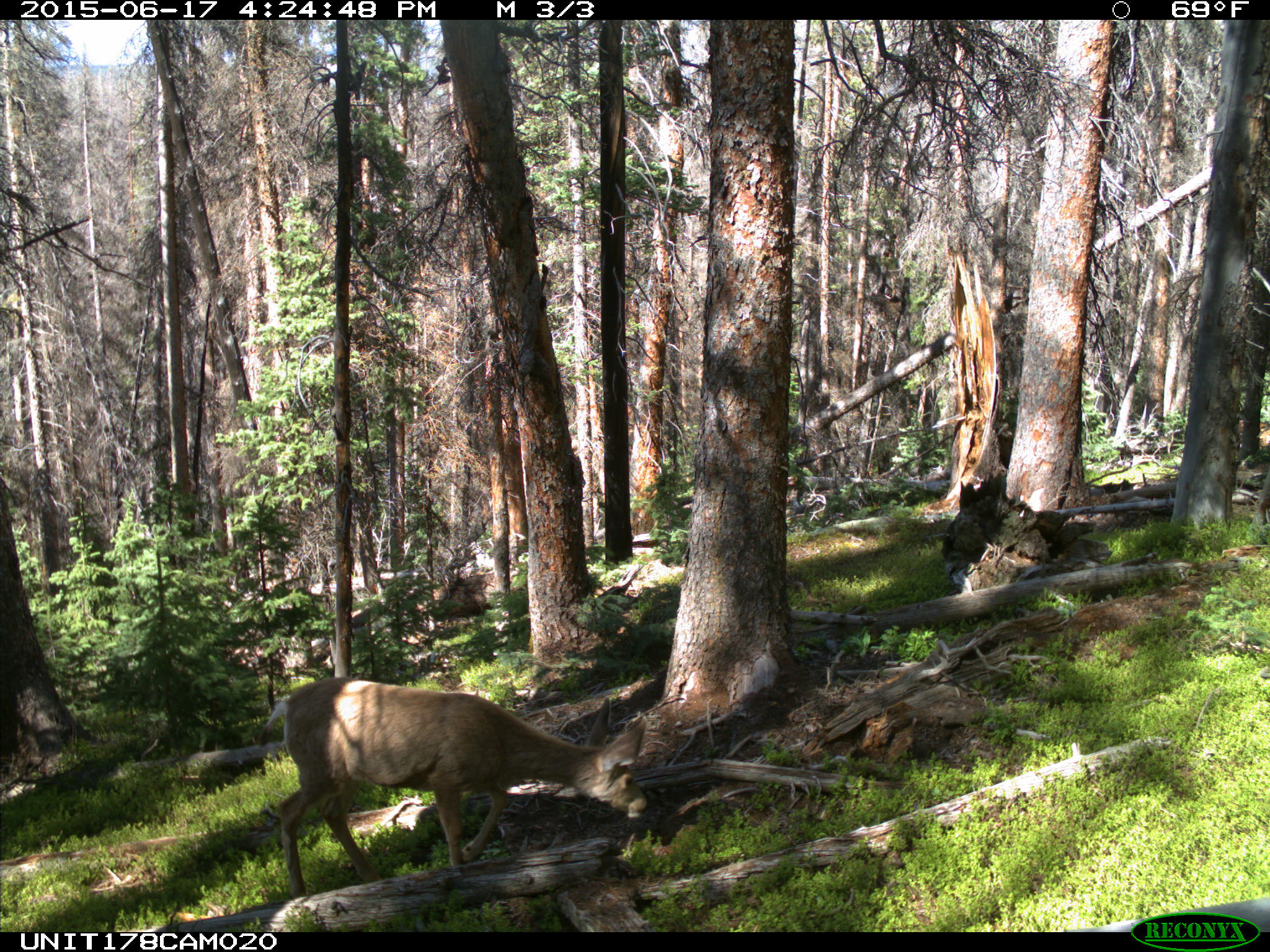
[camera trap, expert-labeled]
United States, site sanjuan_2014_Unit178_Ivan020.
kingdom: Animalia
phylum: Chordata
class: Mammalia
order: Artiodactyla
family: Cervidae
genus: Odocoileus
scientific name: Odocoileus hemionus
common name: mule deer